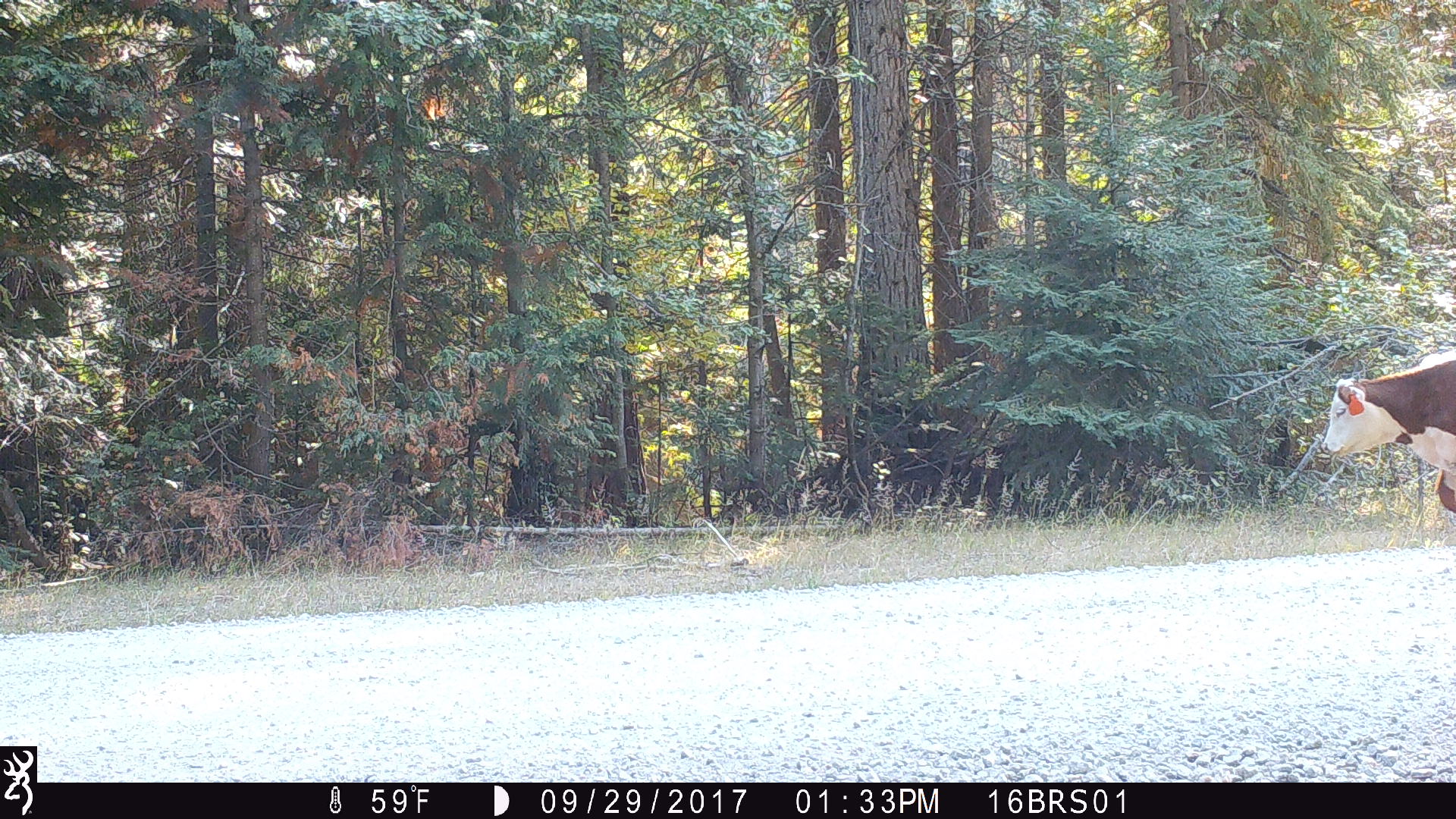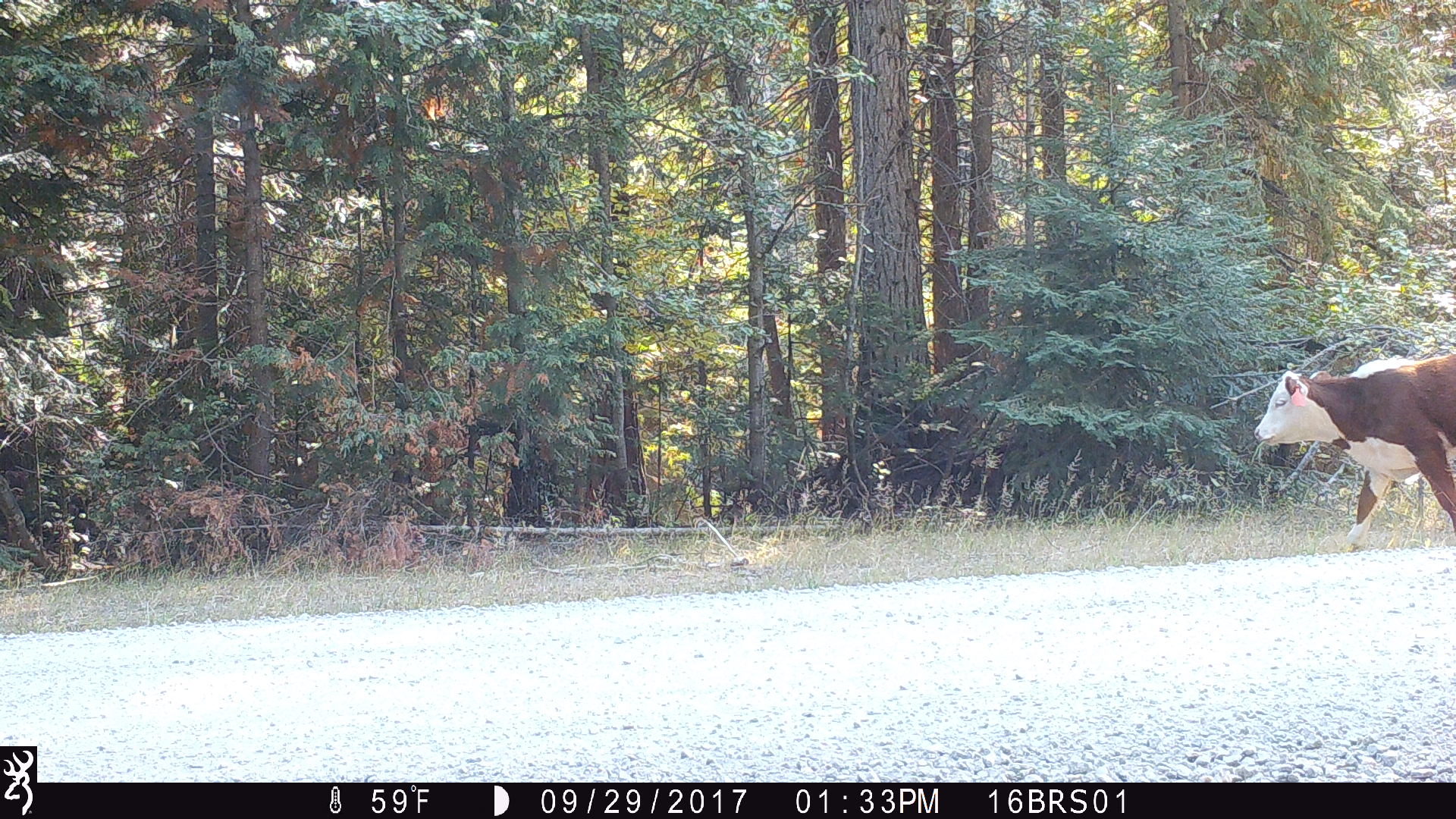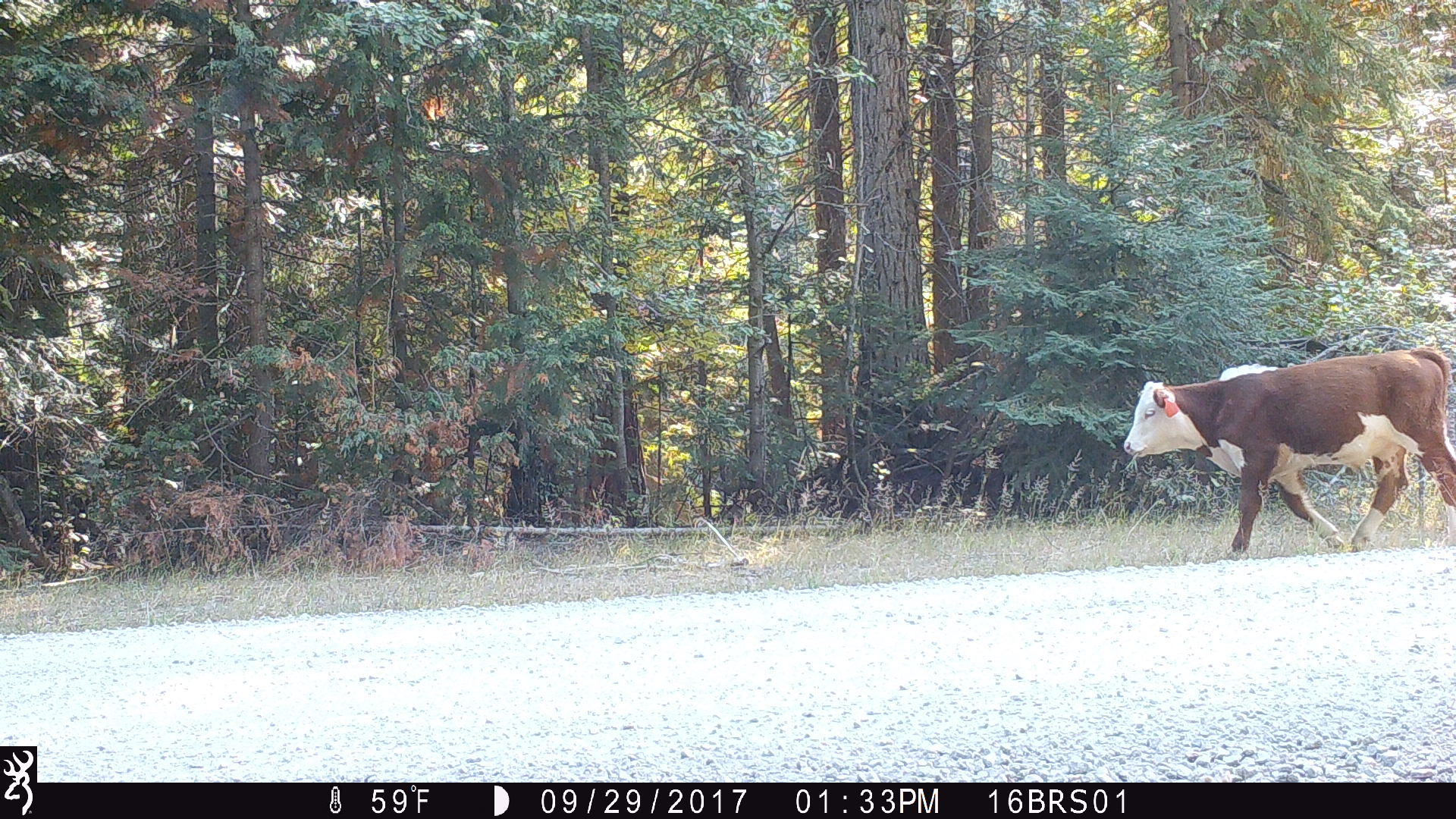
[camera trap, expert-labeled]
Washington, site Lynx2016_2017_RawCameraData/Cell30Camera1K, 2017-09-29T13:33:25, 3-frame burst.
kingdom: Animalia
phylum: Chordata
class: Mammalia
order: Artiodactyla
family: Bovidae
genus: Bos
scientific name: Bos taurus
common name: domestic cattle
Domestic cattle (Bos taurus). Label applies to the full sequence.